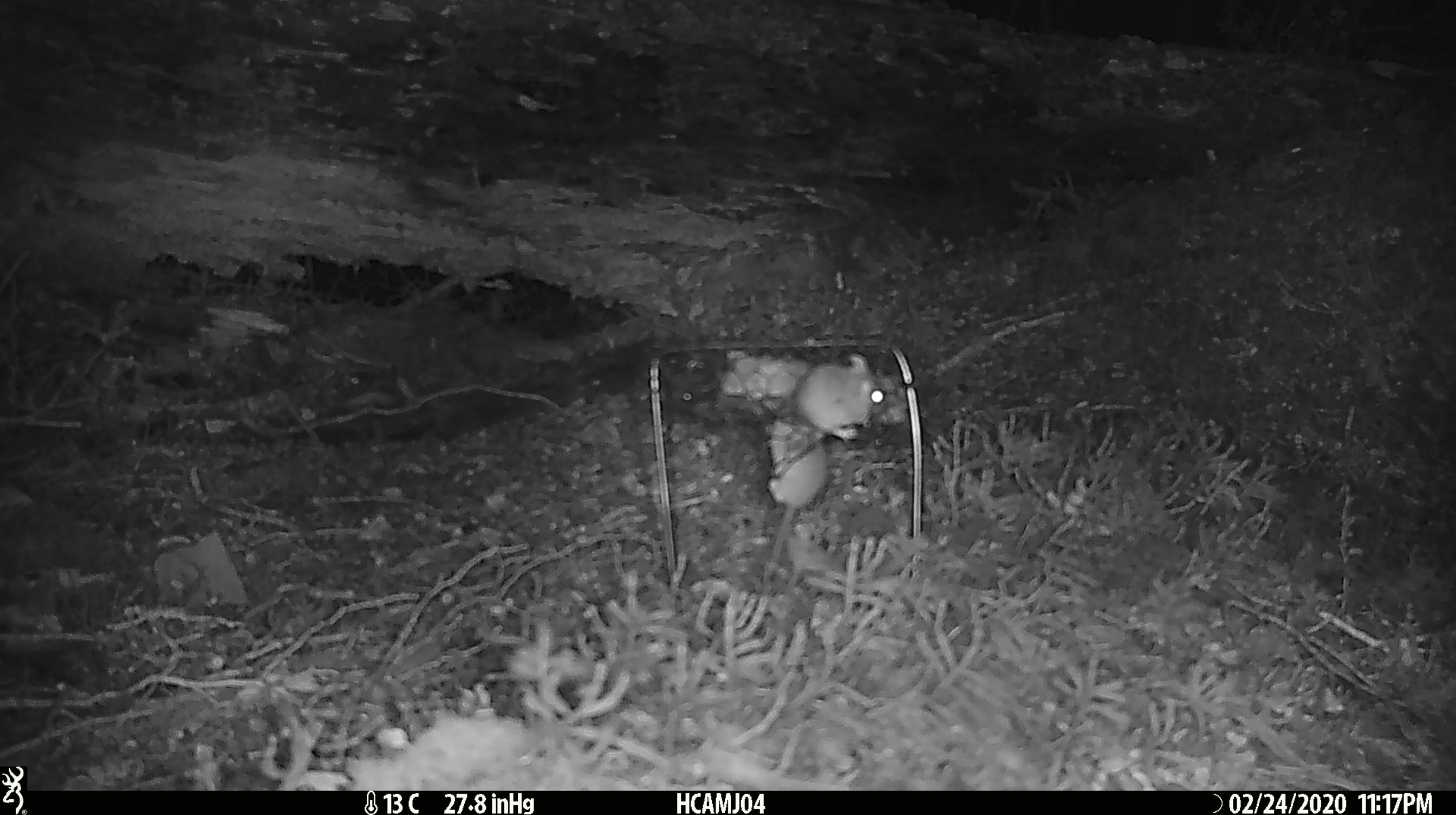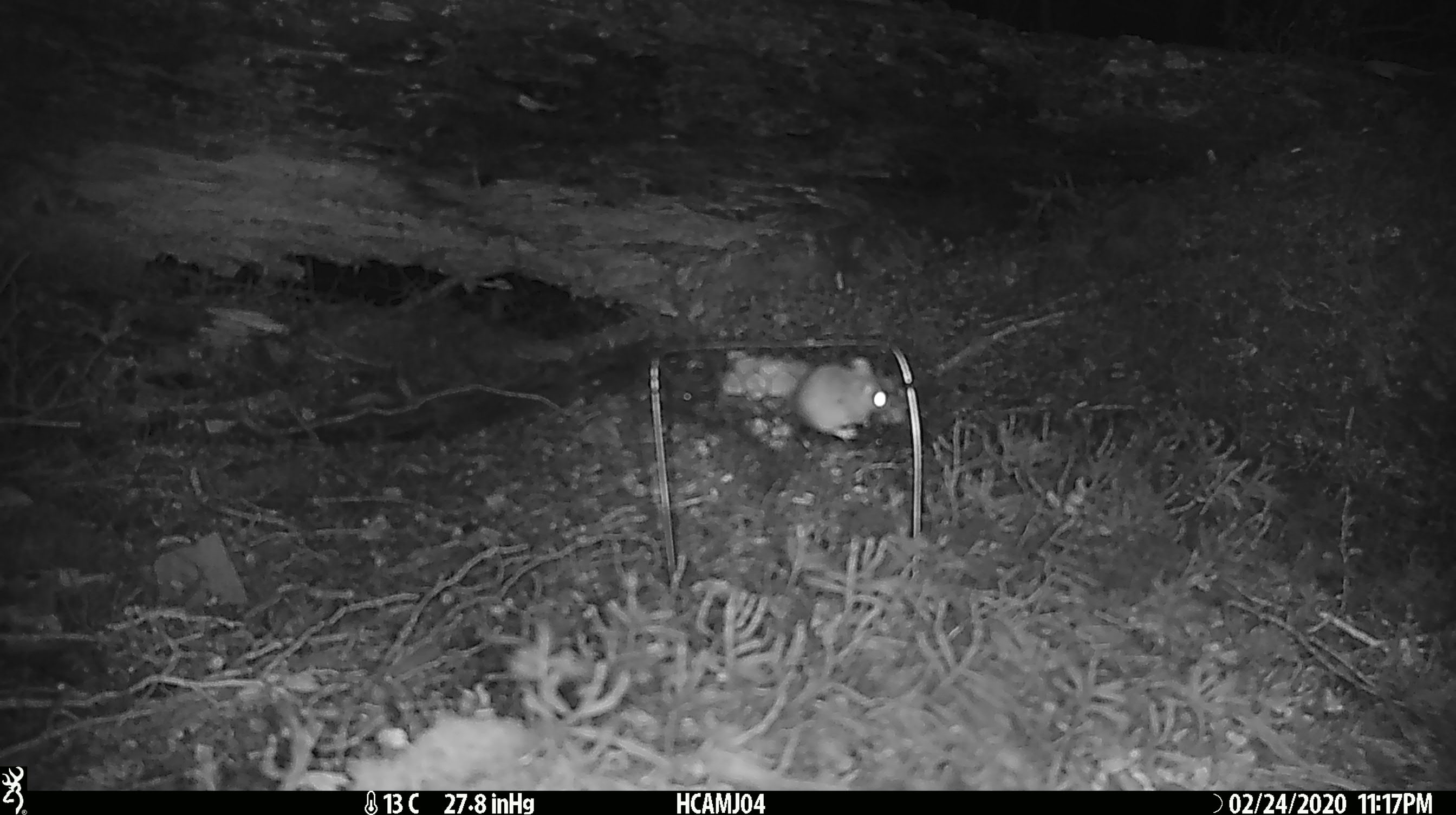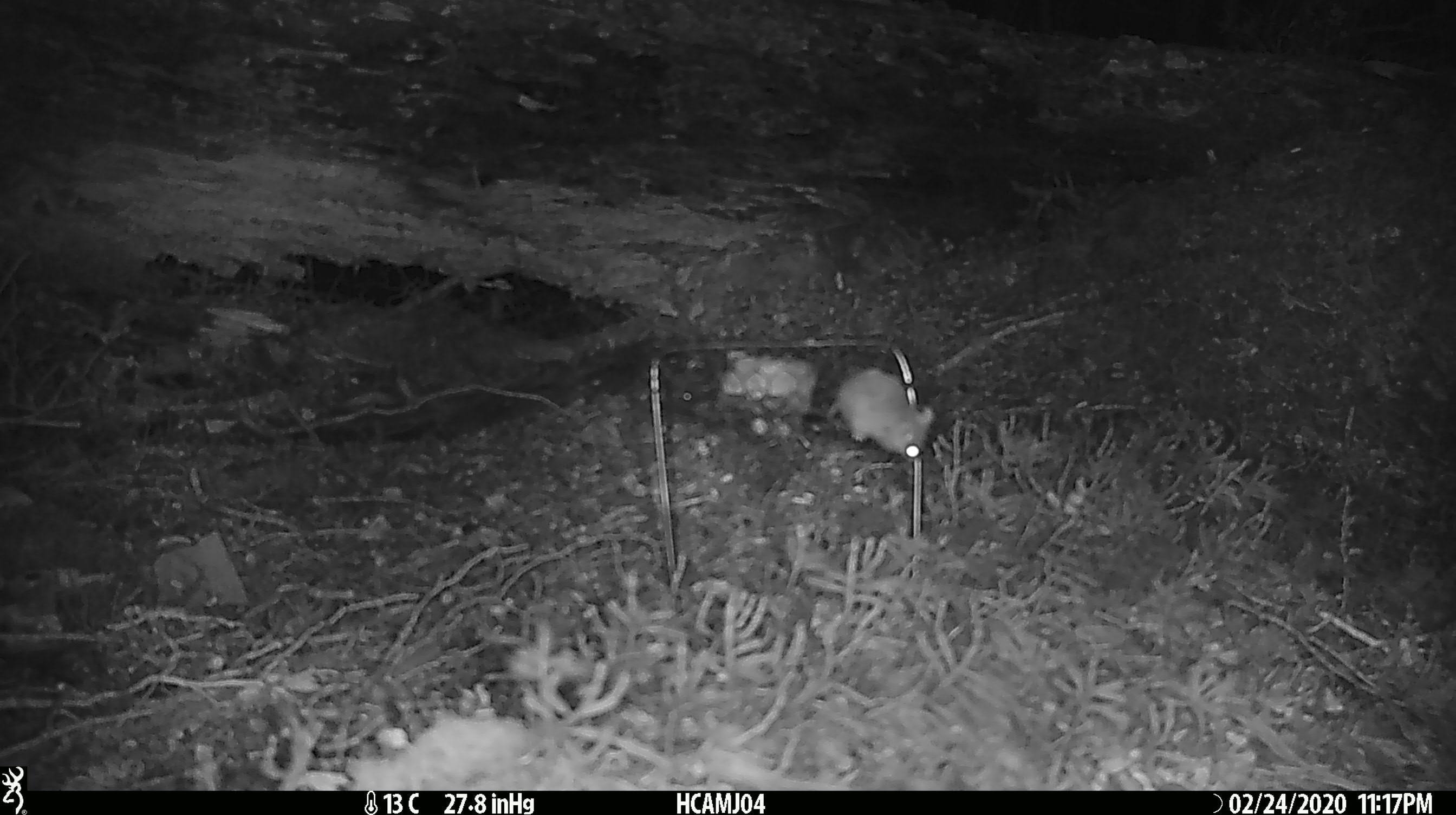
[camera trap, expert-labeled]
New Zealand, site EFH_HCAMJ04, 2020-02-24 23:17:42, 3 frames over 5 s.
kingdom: Animalia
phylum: Chordata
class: Mammalia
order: Rodentia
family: Muridae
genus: Mus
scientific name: Mus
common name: mouse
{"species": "mouse (Mus)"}